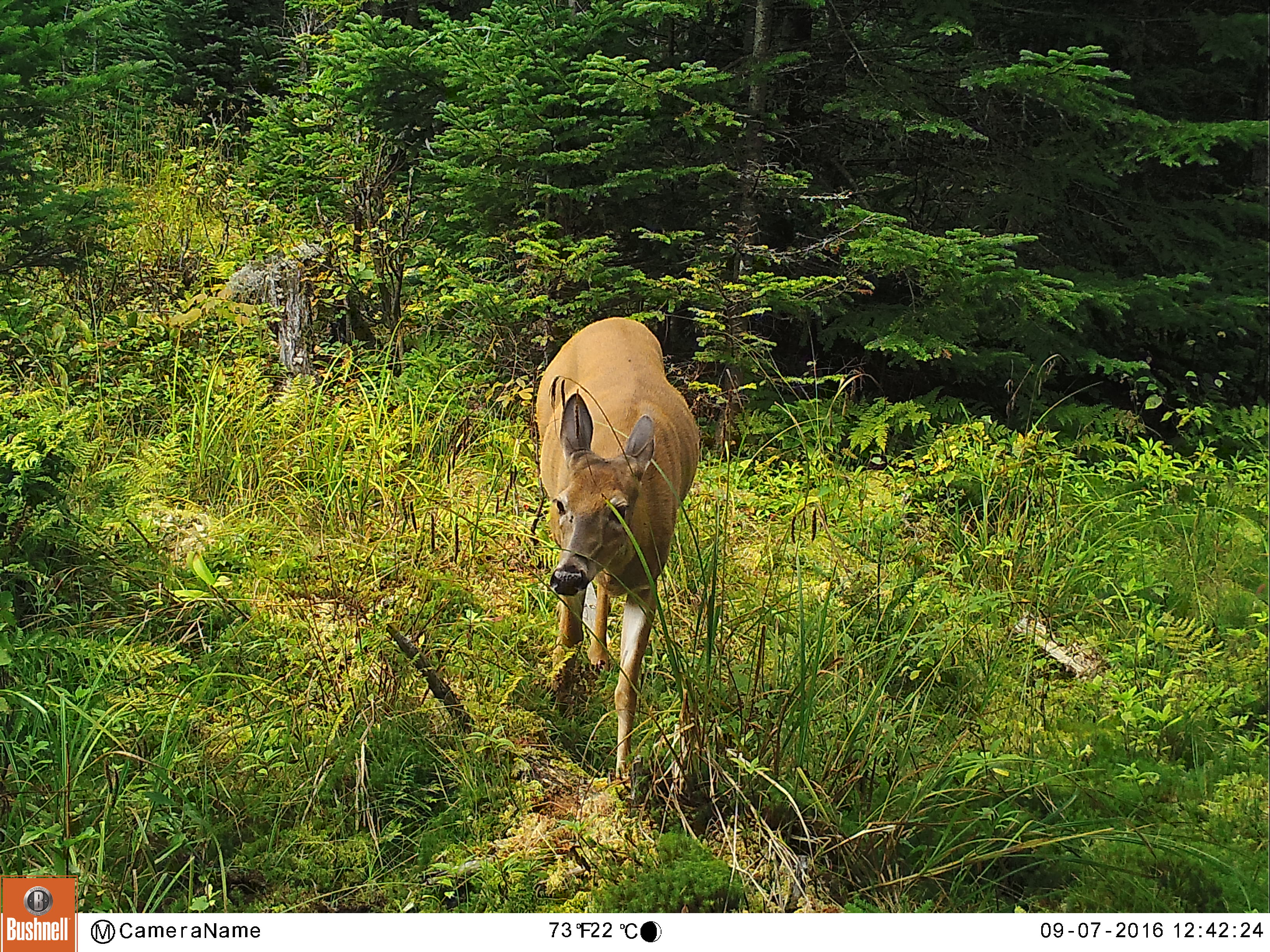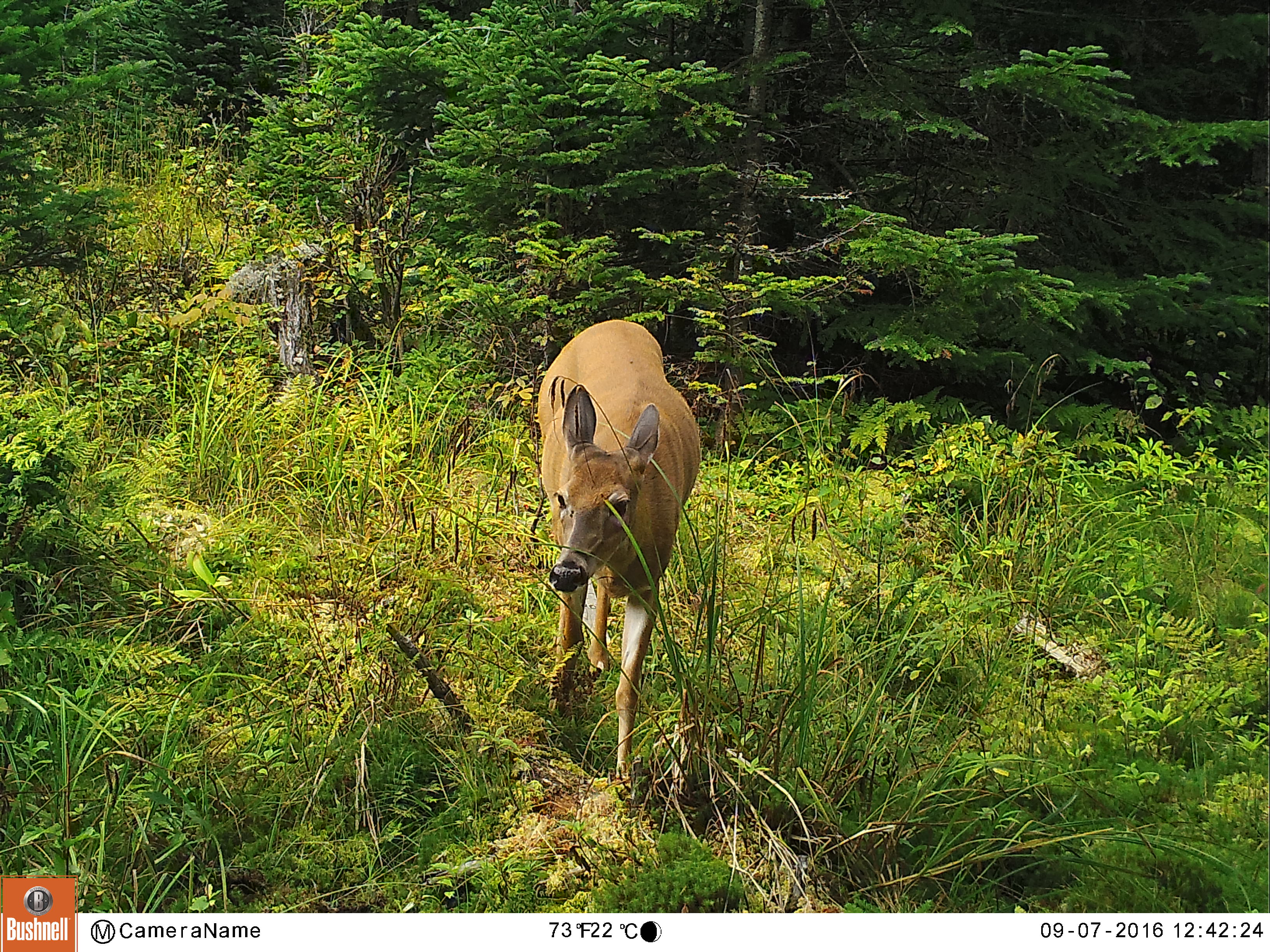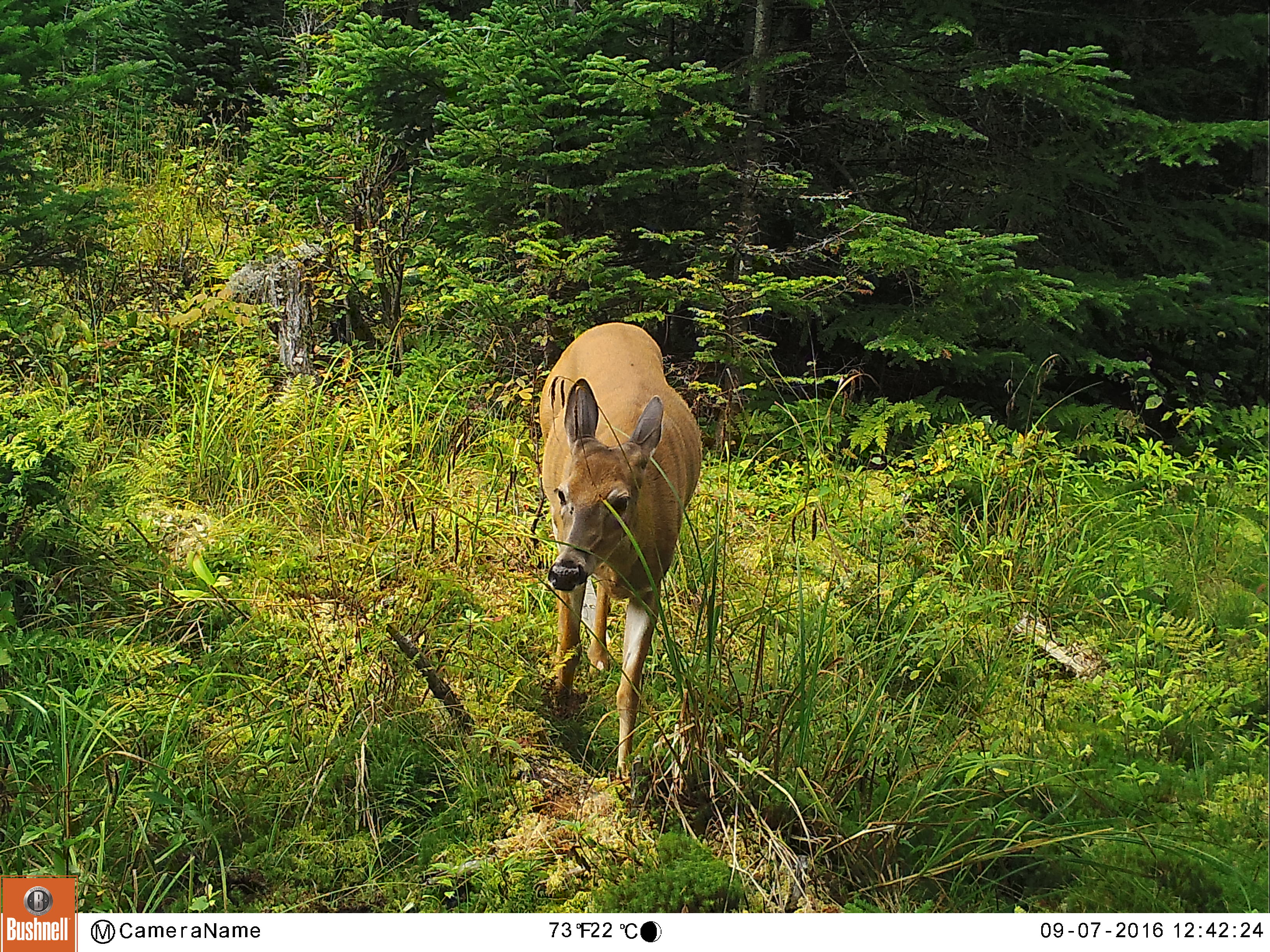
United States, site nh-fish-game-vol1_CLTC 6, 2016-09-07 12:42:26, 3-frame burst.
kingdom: Animalia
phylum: Chordata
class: Mammalia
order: Artiodactyla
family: Cervidae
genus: Odocoileus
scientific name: Odocoileus virginianus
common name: white-tailed deer